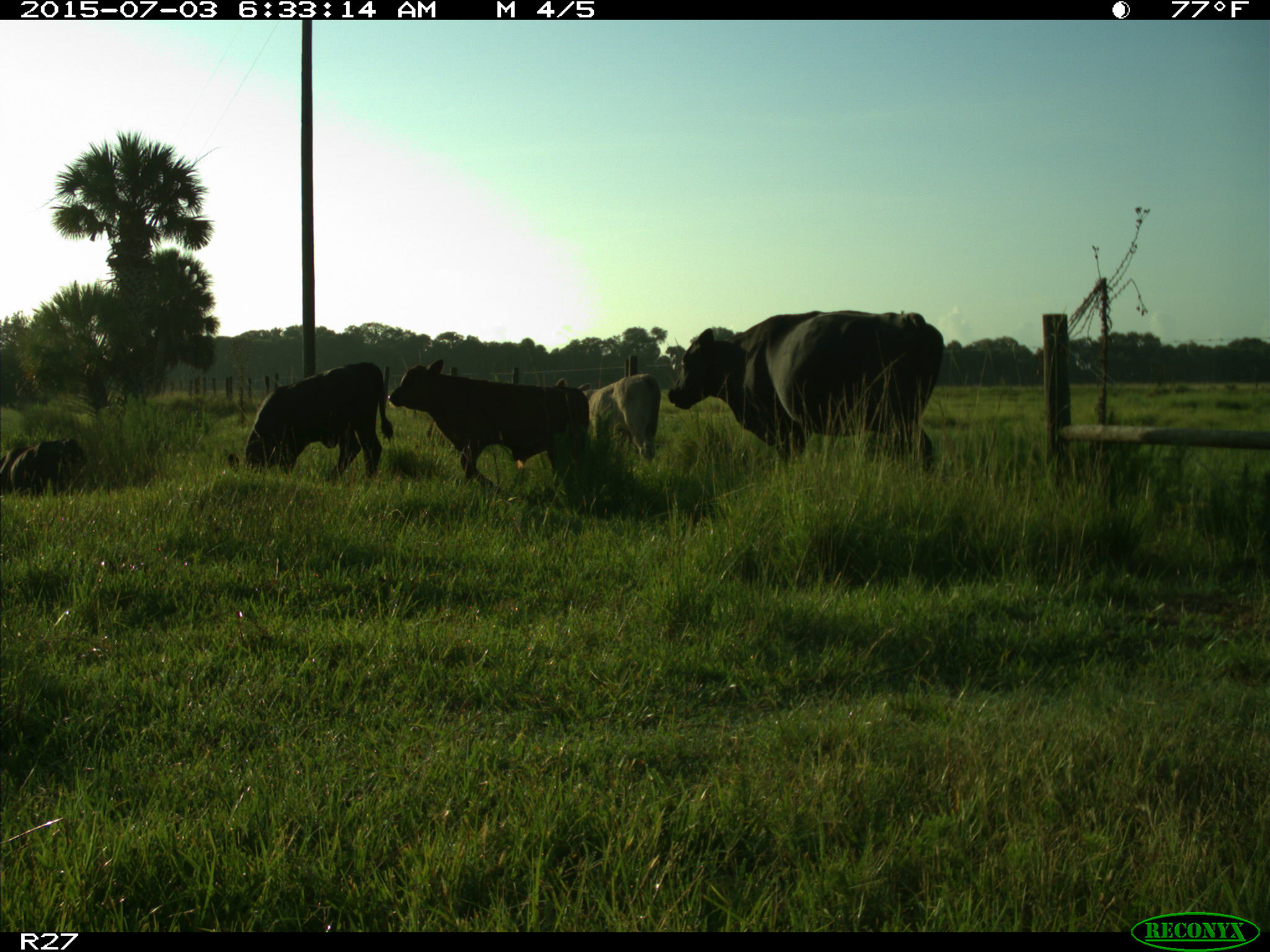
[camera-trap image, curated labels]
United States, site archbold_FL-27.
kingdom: Animalia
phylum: Chordata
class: Mammalia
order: Artiodactyla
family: Bovidae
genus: Bos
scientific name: Bos taurus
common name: domestic cow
Bos taurus (domestic cow).